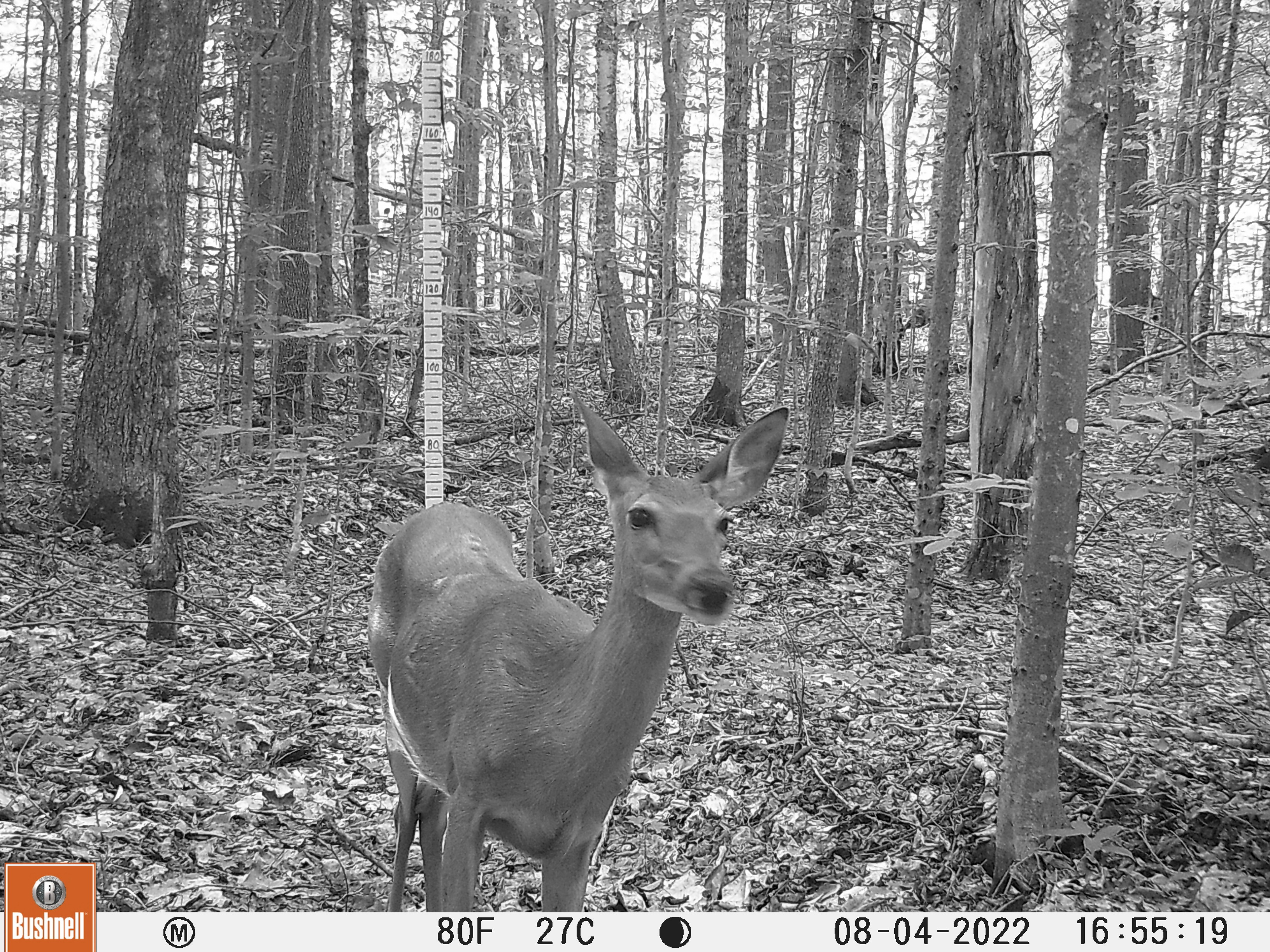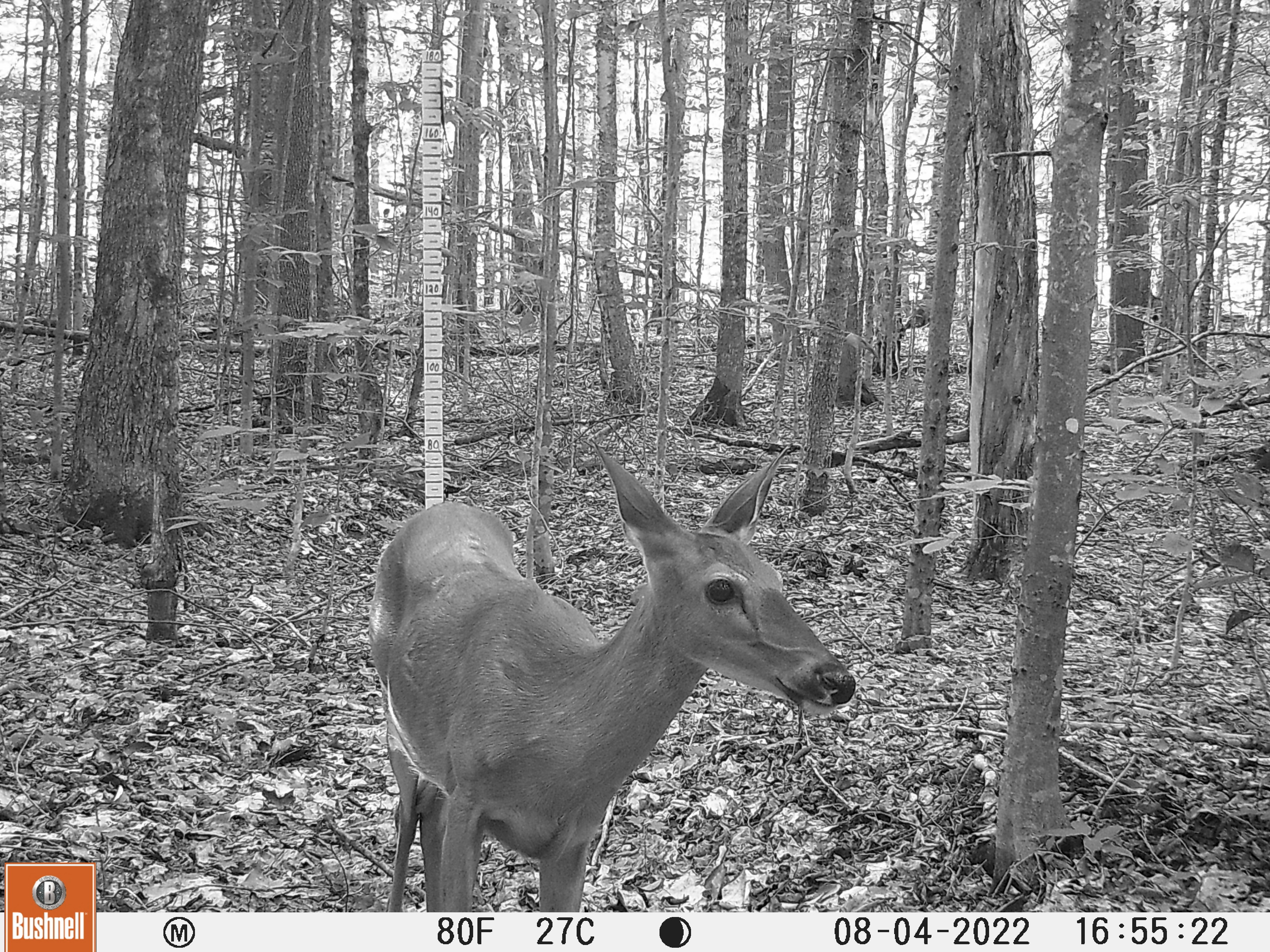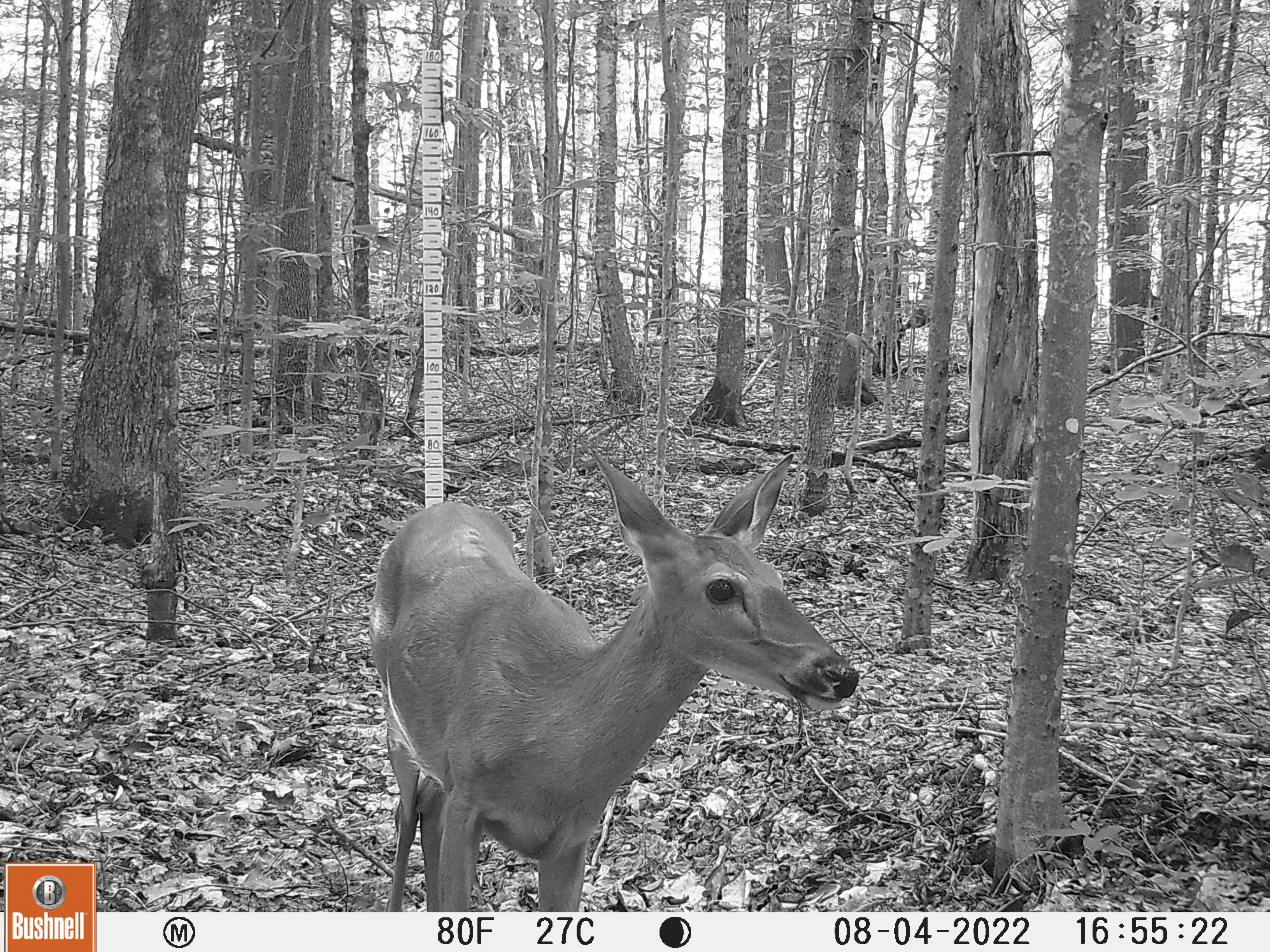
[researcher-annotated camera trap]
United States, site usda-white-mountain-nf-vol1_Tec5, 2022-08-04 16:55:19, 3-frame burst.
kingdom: Animalia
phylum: Chordata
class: Mammalia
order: Artiodactyla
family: Cervidae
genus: Odocoileus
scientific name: Odocoileus virginianus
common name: white-tailed deer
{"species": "white-tailed deer (Odocoileus virginianus)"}